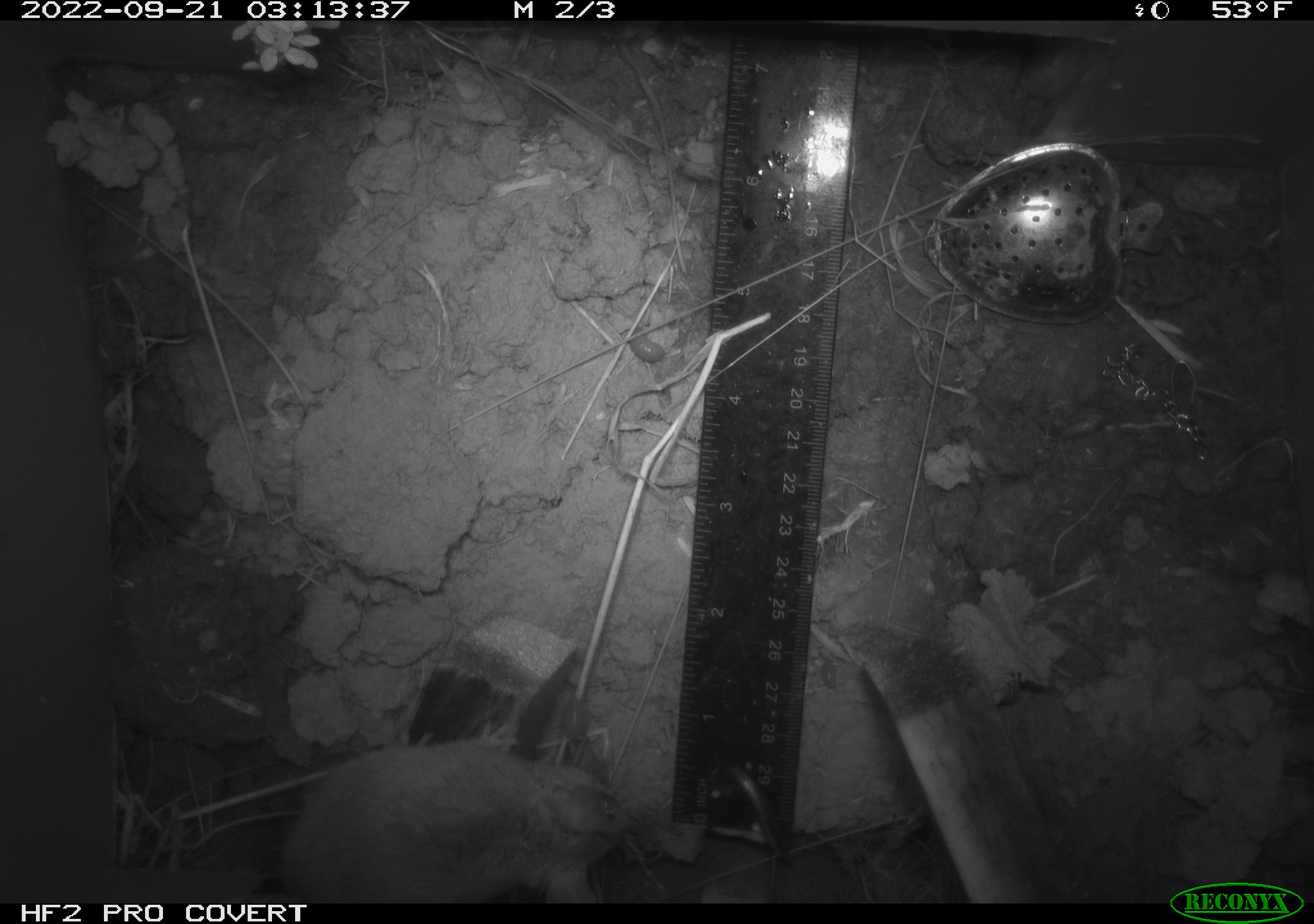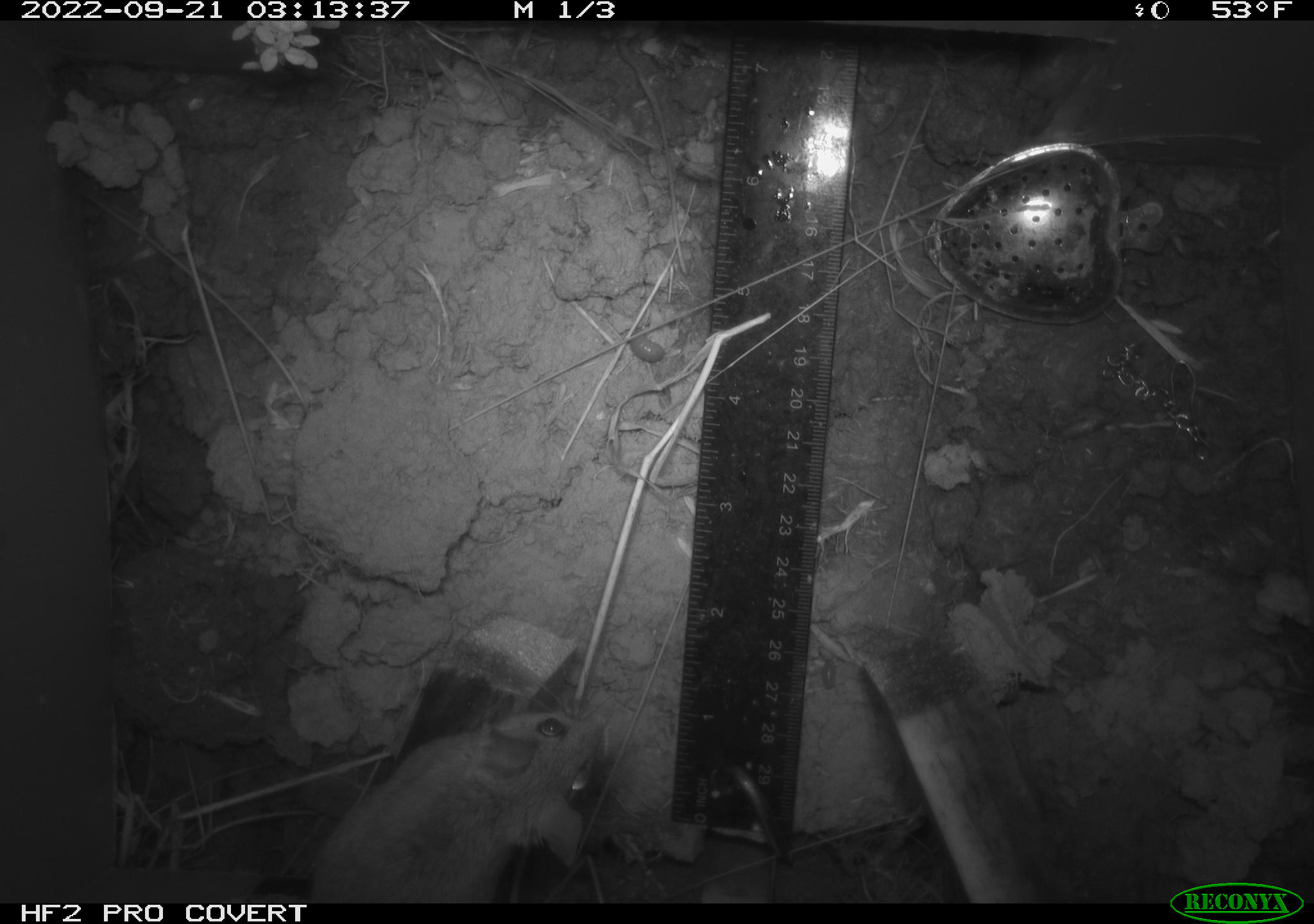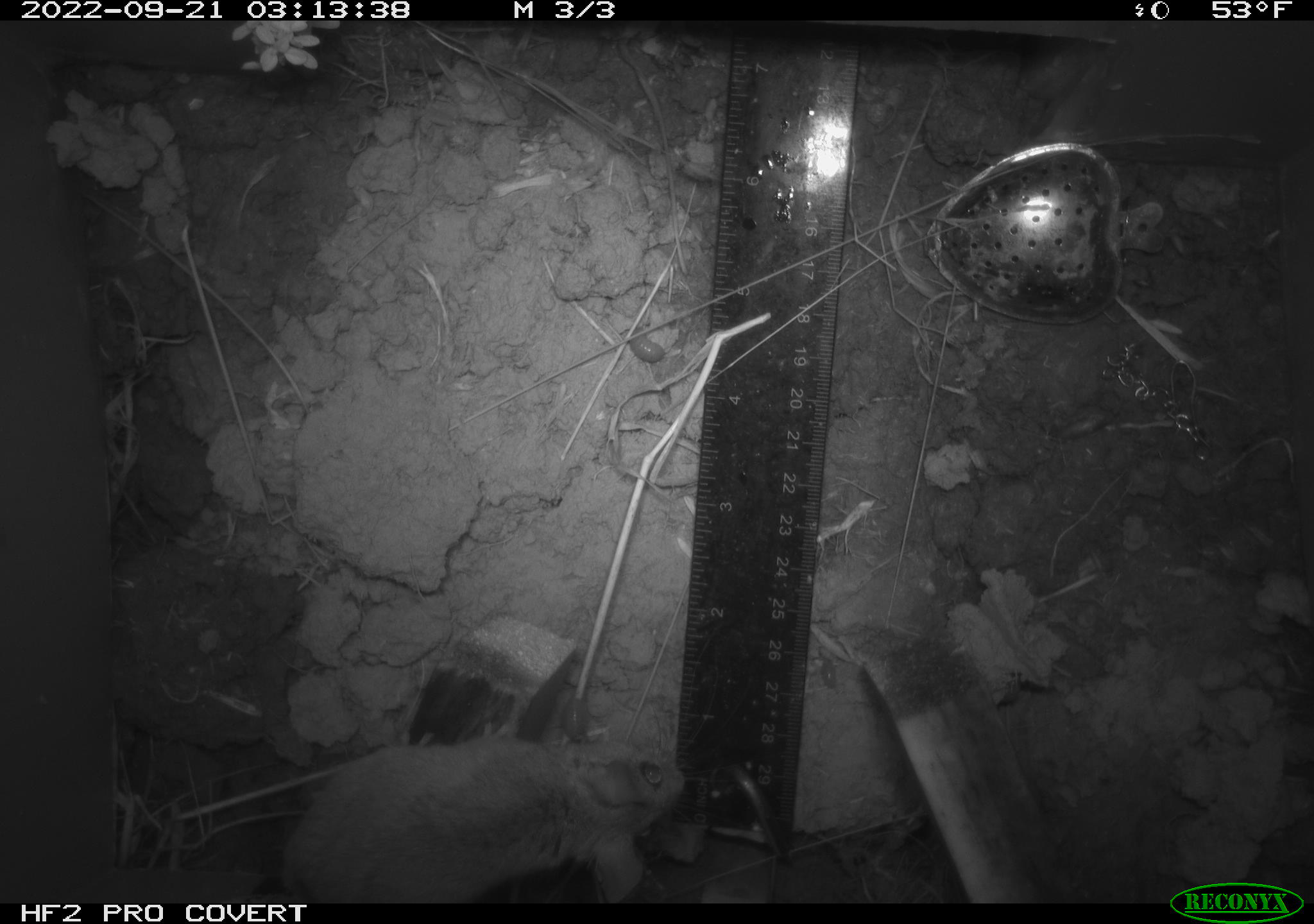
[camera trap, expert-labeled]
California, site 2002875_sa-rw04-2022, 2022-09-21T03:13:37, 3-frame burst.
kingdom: Animalia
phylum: Chordata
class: Mammalia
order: Rodentia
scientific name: Rodentia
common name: mouse species